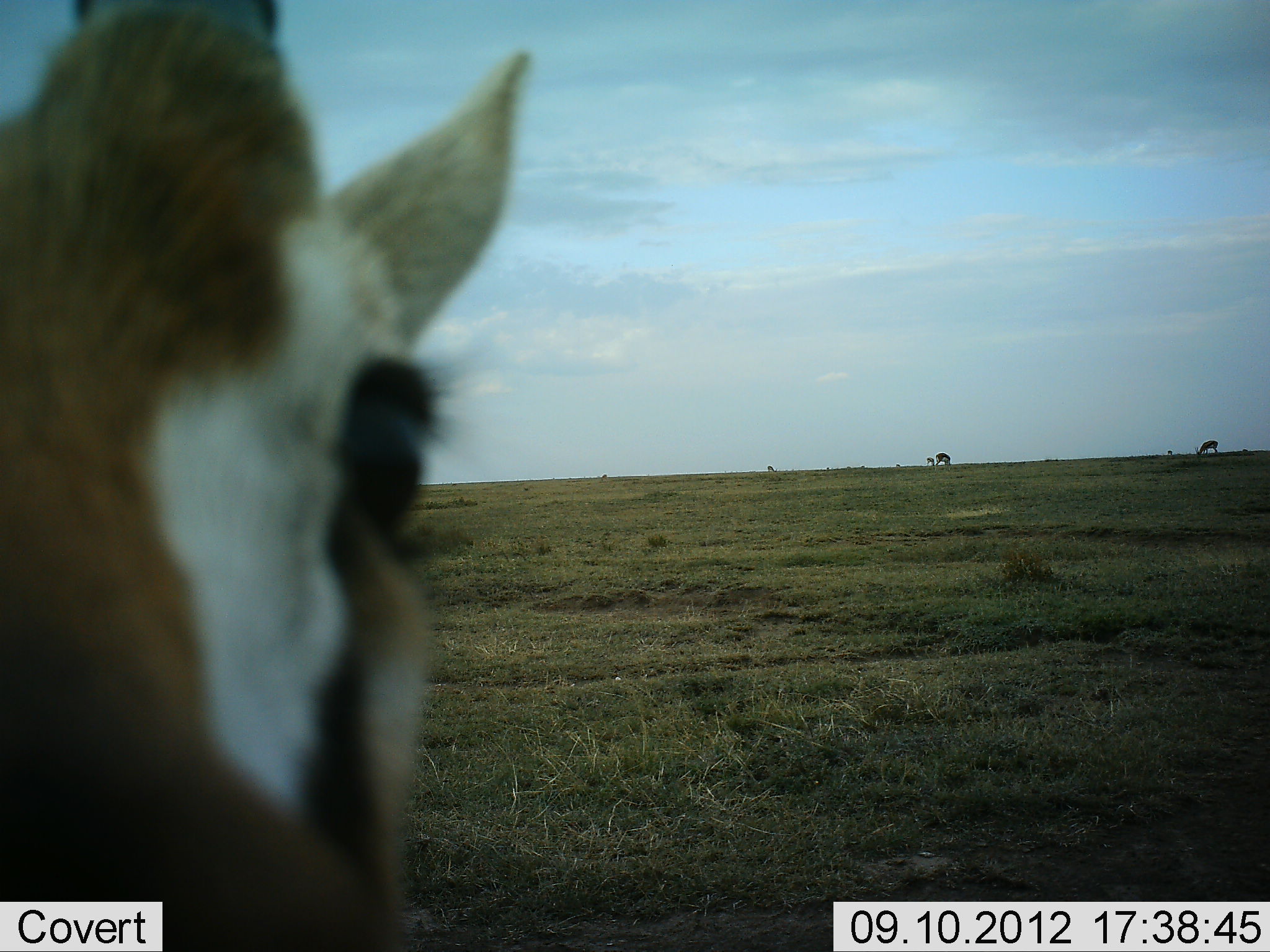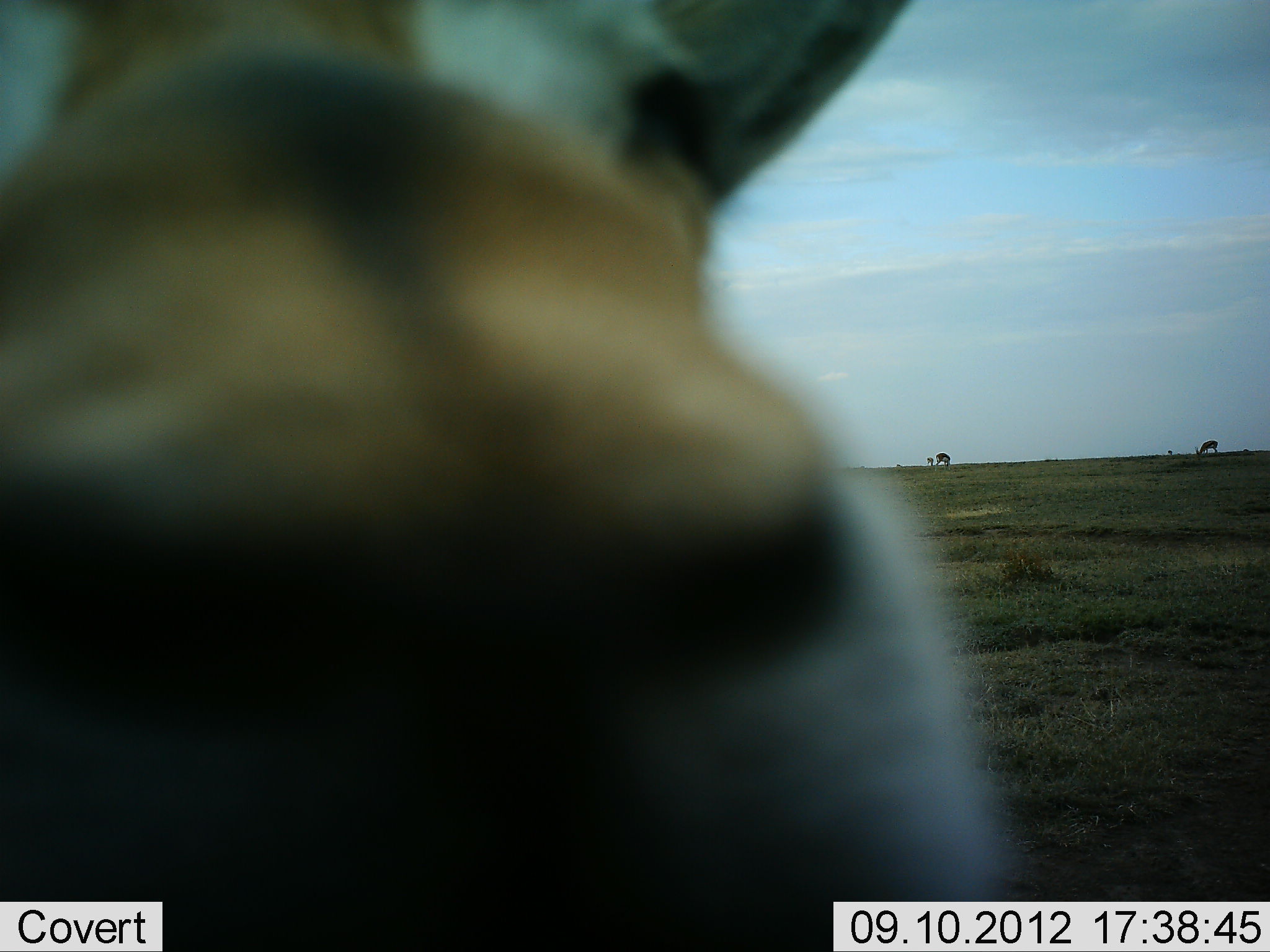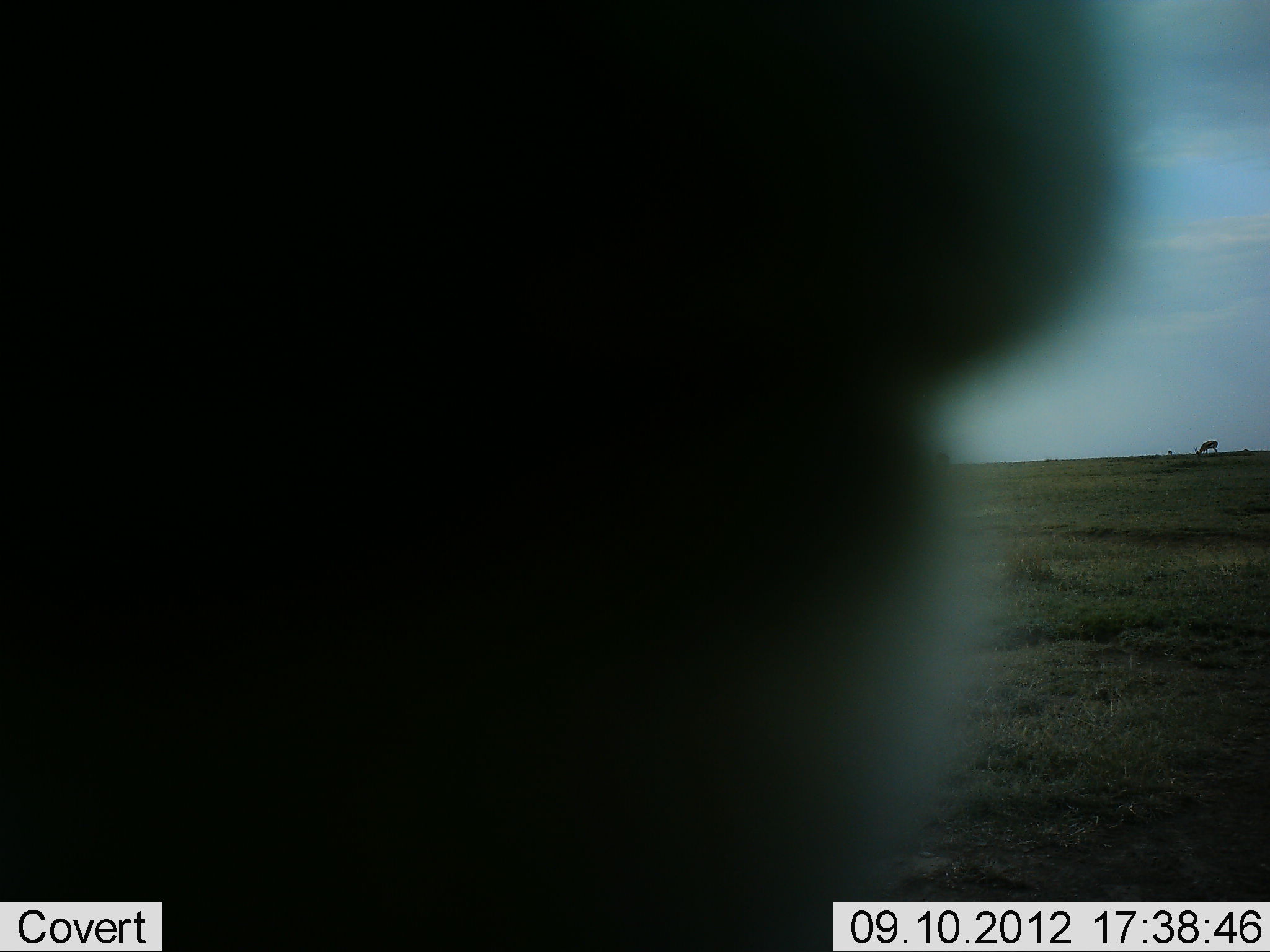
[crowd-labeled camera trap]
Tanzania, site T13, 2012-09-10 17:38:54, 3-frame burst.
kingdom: Animalia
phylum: Chordata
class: Mammalia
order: Artiodactyla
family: Bovidae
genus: Eudorcas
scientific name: Eudorcas thomsonii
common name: thomson's gazelle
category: gazellethomsons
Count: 1.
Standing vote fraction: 60%.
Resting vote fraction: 0%.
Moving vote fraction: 20%.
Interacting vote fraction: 40%.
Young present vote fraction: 10%.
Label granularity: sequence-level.